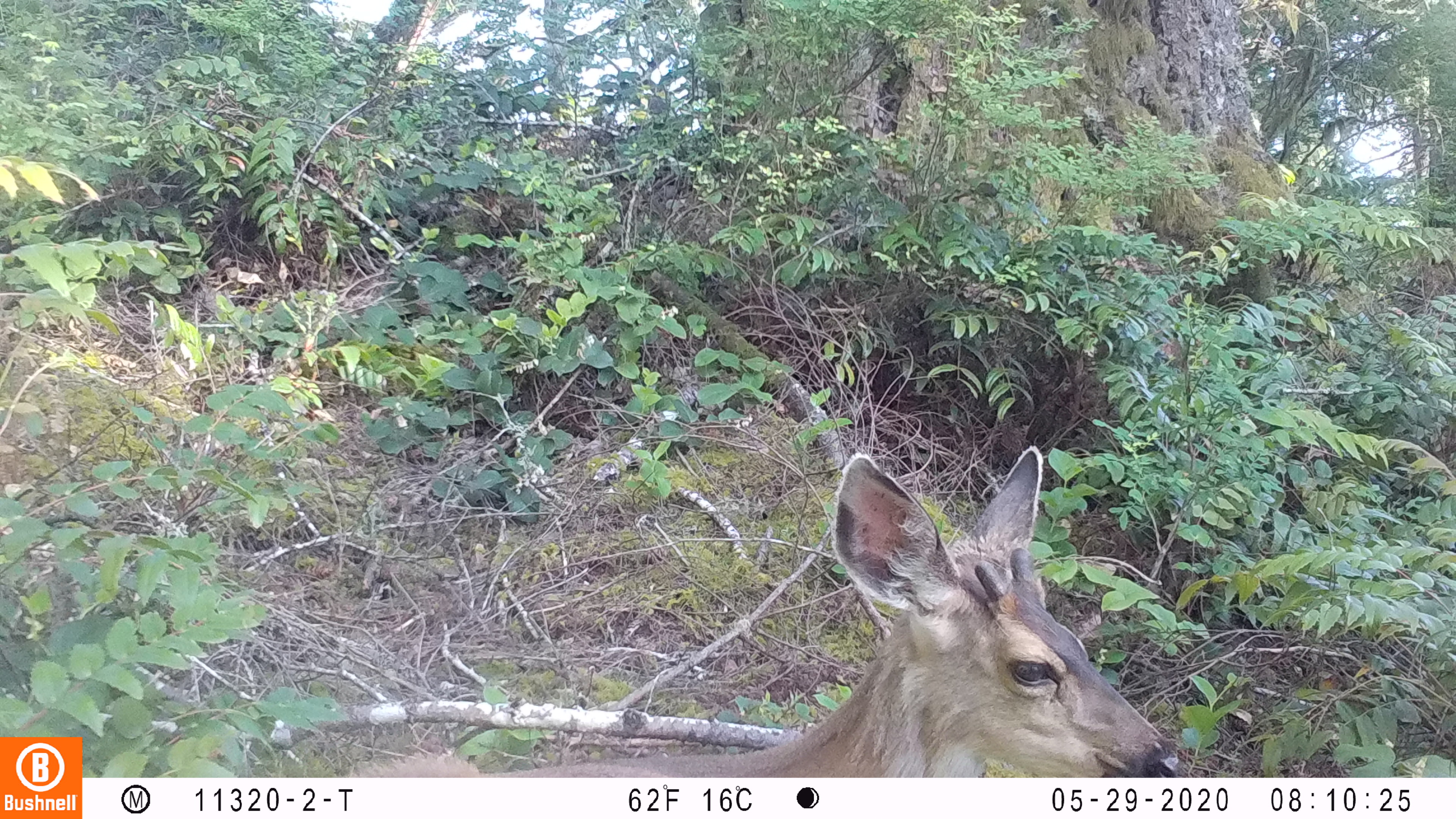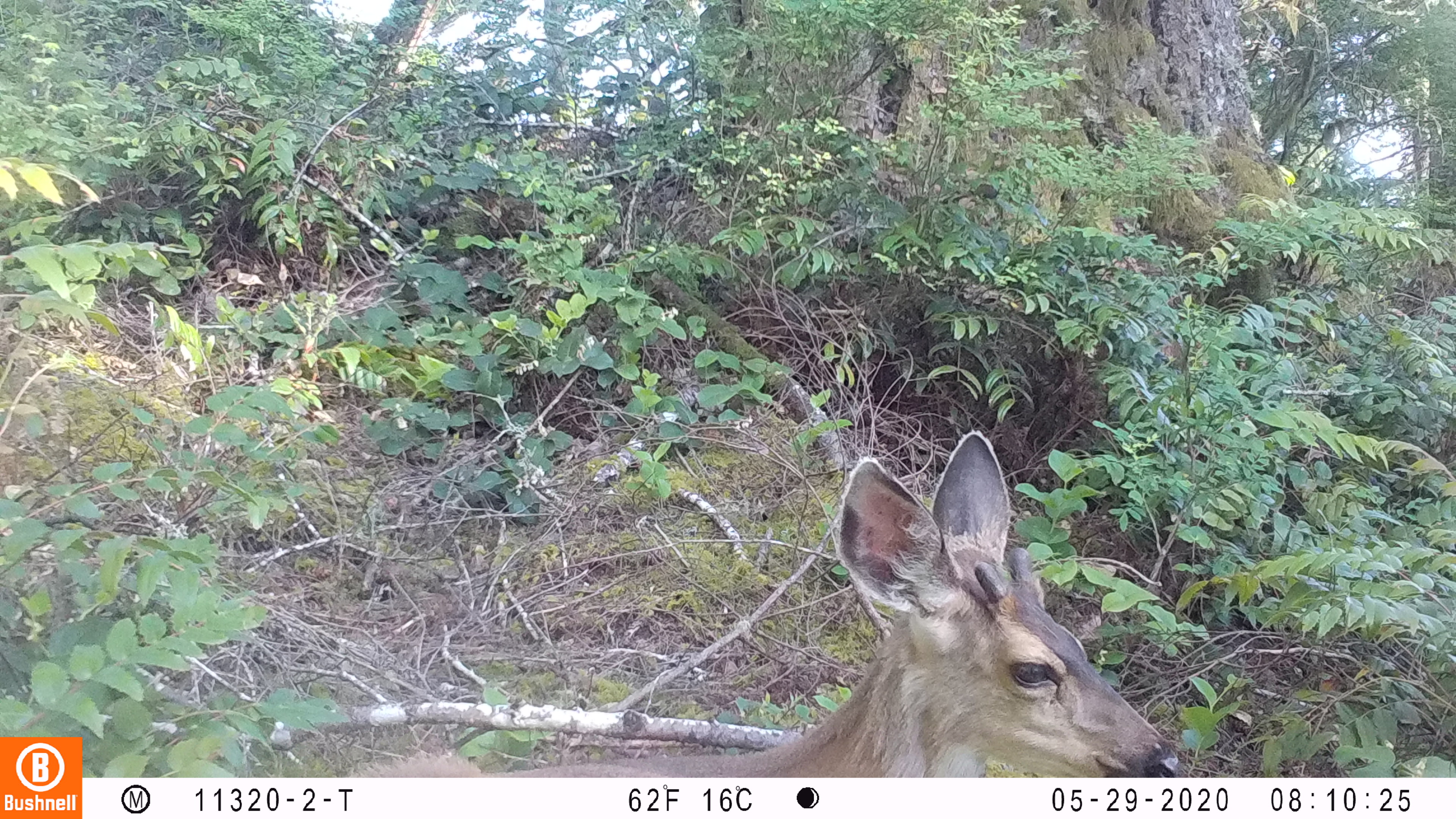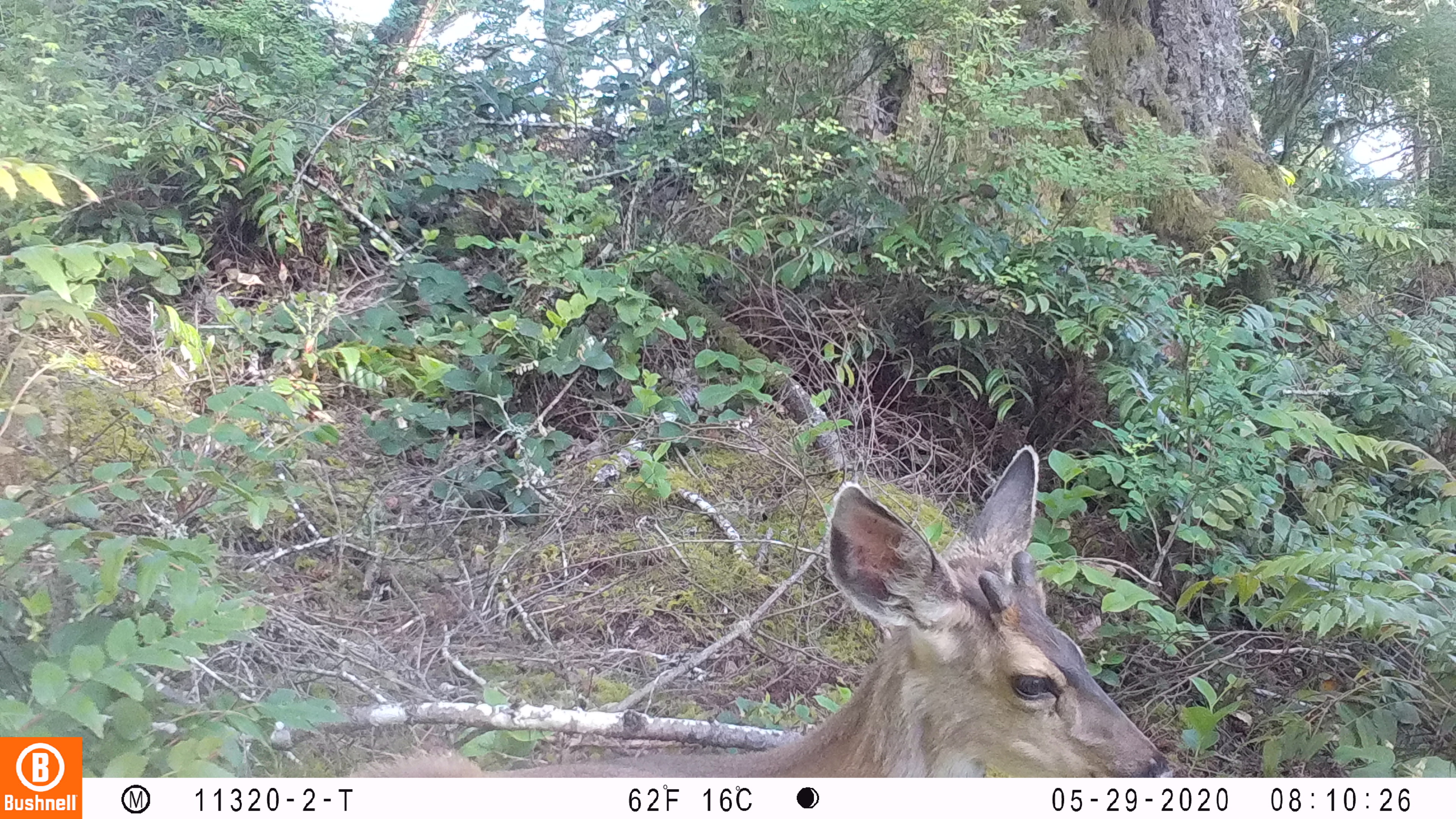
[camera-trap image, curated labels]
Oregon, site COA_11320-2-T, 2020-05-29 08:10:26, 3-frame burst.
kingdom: Animalia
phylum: Chordata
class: Mammalia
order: Artiodactyla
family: Cervidae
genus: Odocoileus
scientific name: Odocoileus hemionus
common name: black-tailed deer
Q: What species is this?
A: Black-tailed deer (Odocoileus hemionus).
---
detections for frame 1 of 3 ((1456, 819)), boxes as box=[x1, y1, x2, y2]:
black-tailed deer: box=[342, 435, 1180, 774]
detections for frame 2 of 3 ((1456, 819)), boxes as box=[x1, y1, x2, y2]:
black-tailed deer: box=[345, 421, 1183, 770]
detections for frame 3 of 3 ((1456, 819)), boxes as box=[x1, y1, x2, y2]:
black-tailed deer: box=[345, 437, 1174, 770]